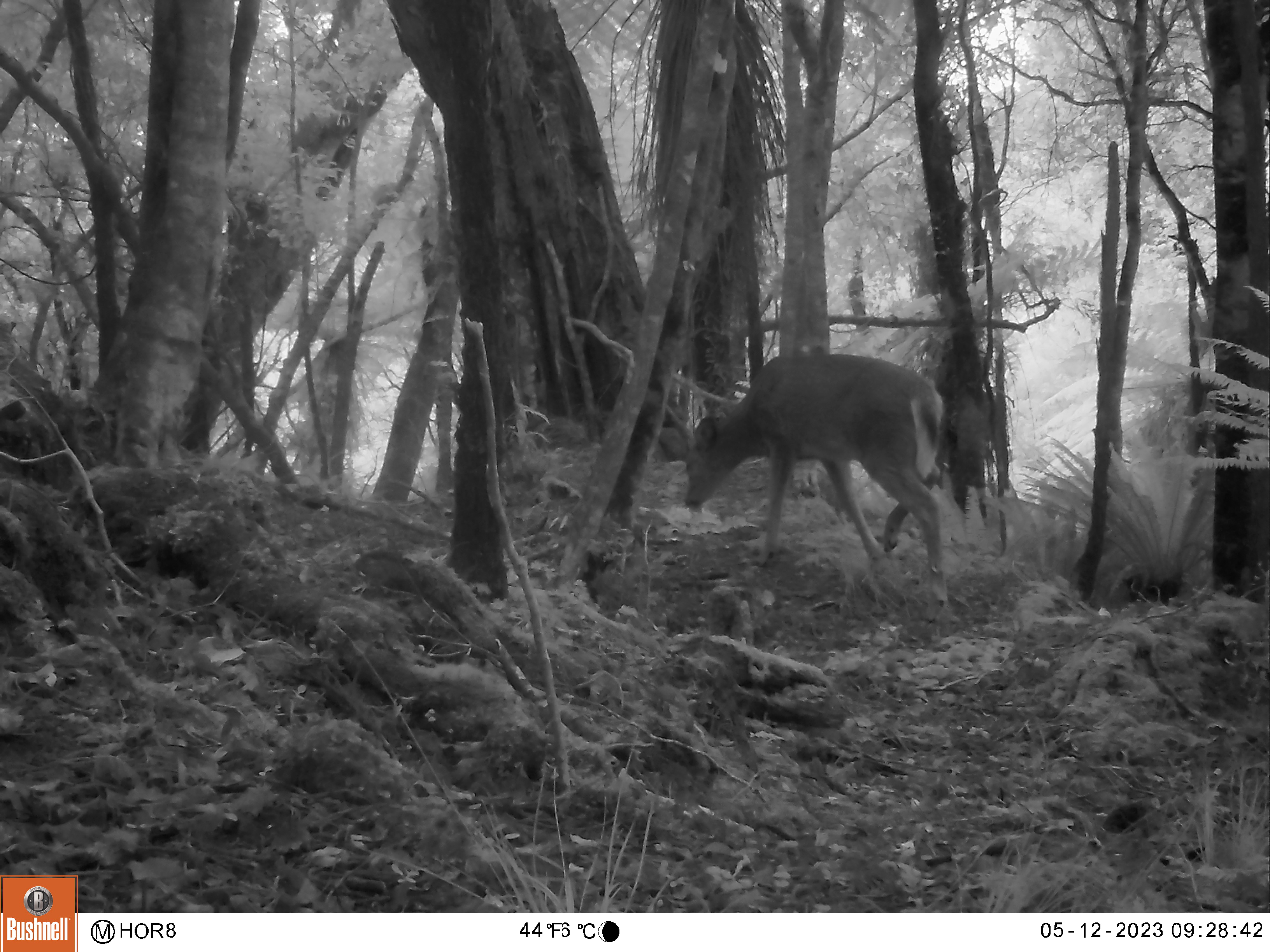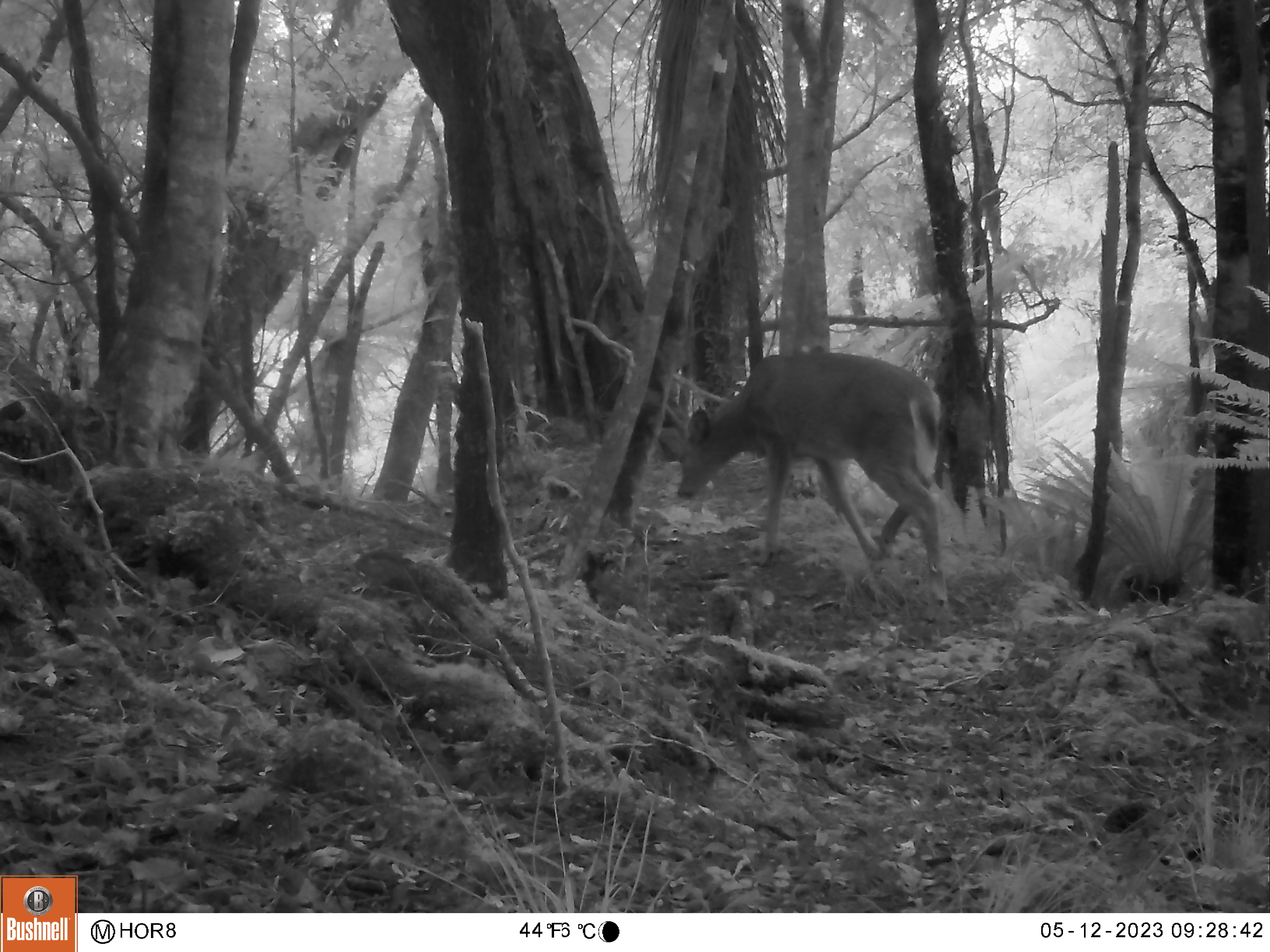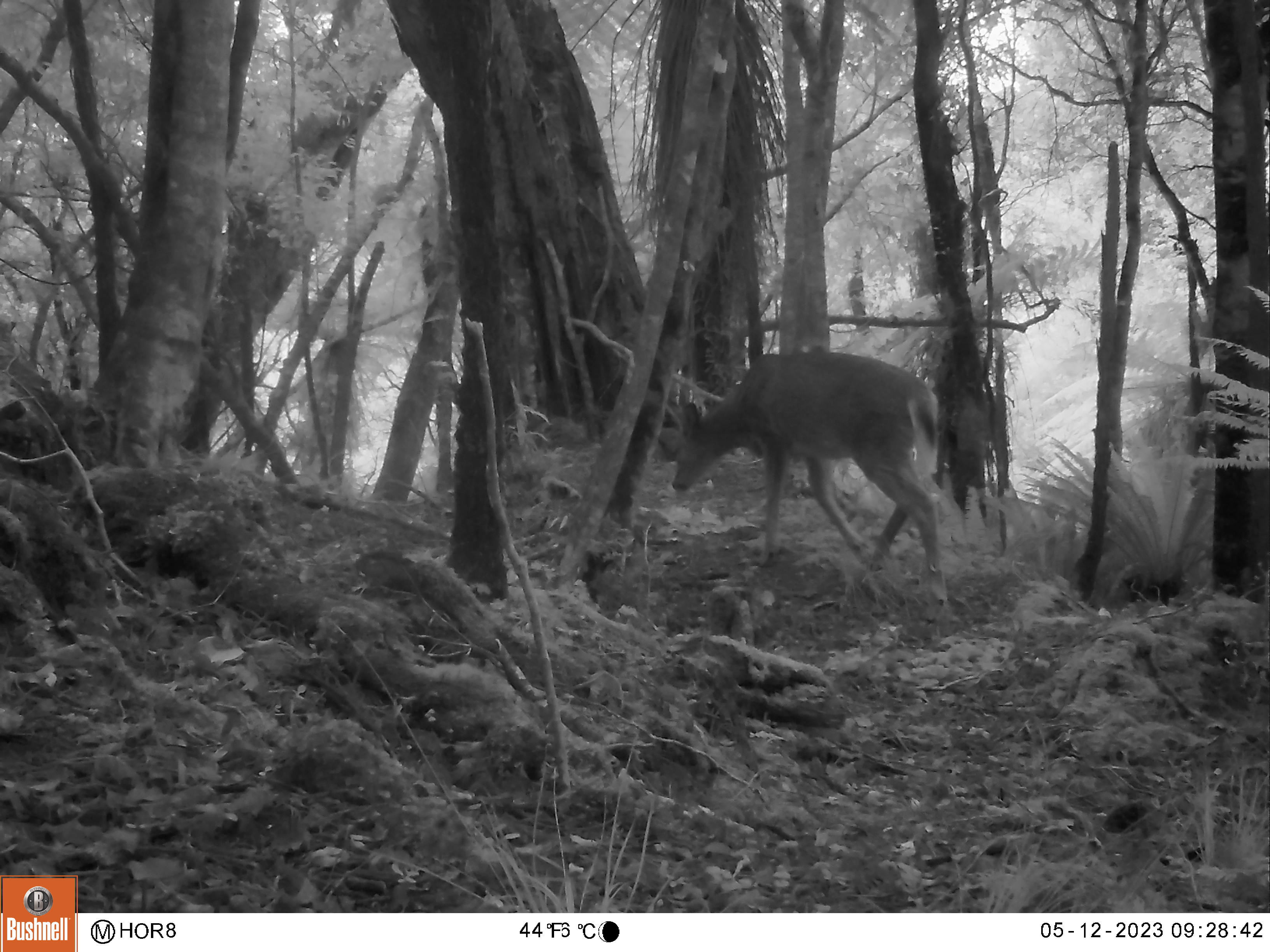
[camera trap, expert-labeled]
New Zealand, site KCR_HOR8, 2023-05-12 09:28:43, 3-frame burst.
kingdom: Animalia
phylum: Chordata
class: Mammalia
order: Artiodactyla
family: Cervidae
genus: Odocoileus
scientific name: Odocoileus virginianus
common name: white-tailed deer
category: white tailed deer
White tailed deer (white-tailed deer) (Odocoileus virginianus).